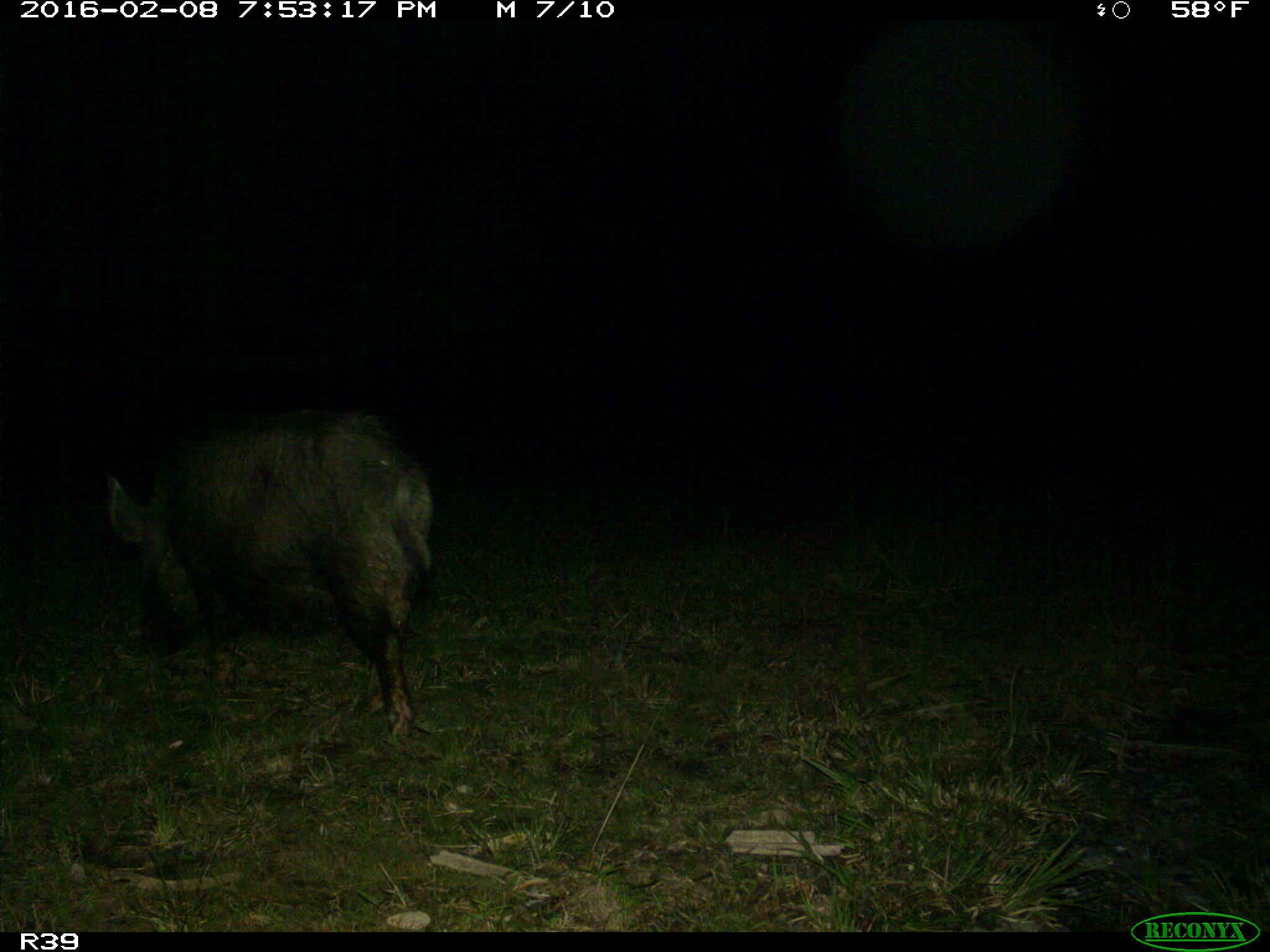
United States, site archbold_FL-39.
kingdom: Animalia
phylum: Chordata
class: Mammalia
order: Artiodactyla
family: Suidae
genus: Sus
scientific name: Sus scrofa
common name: wild boar